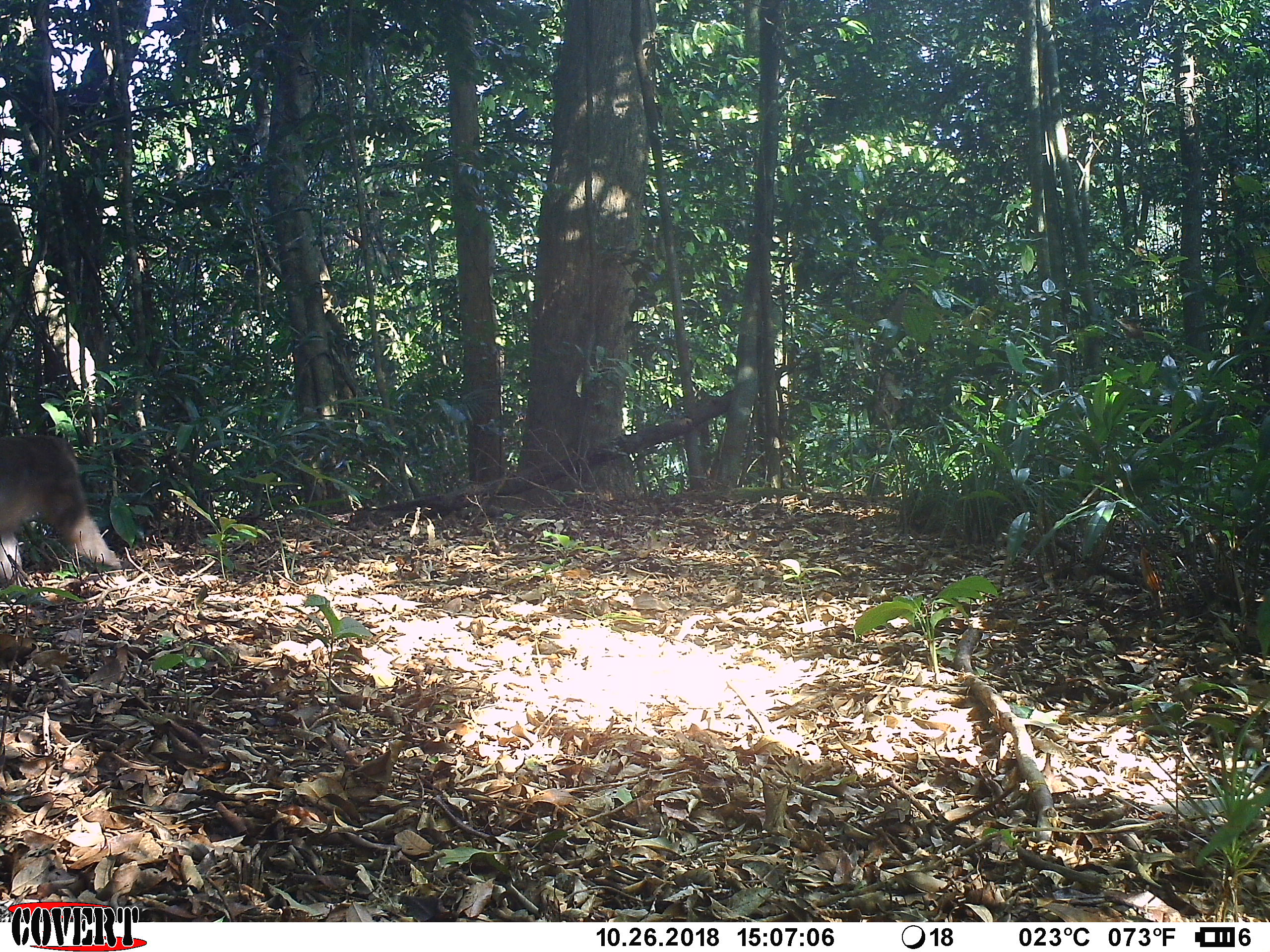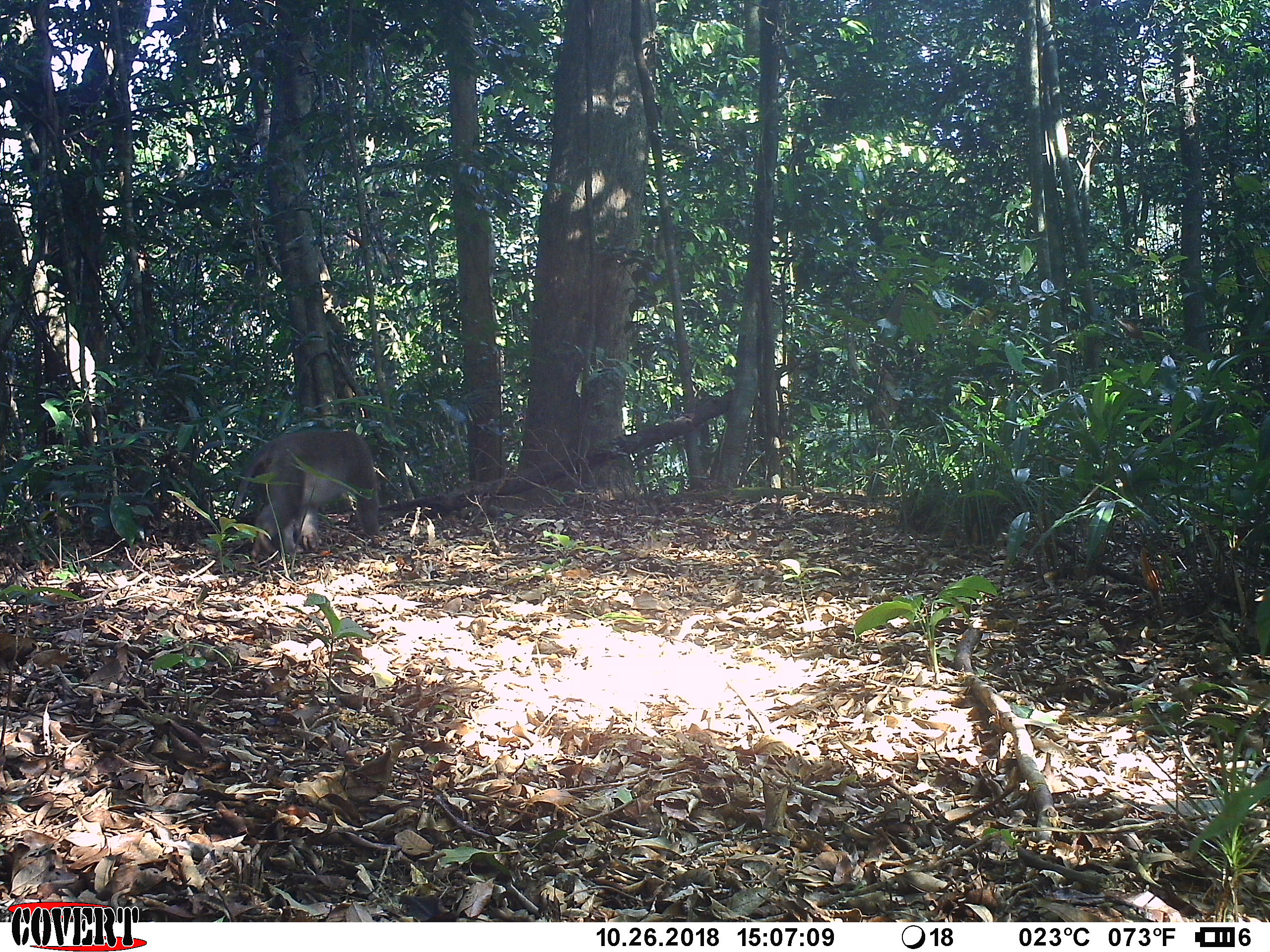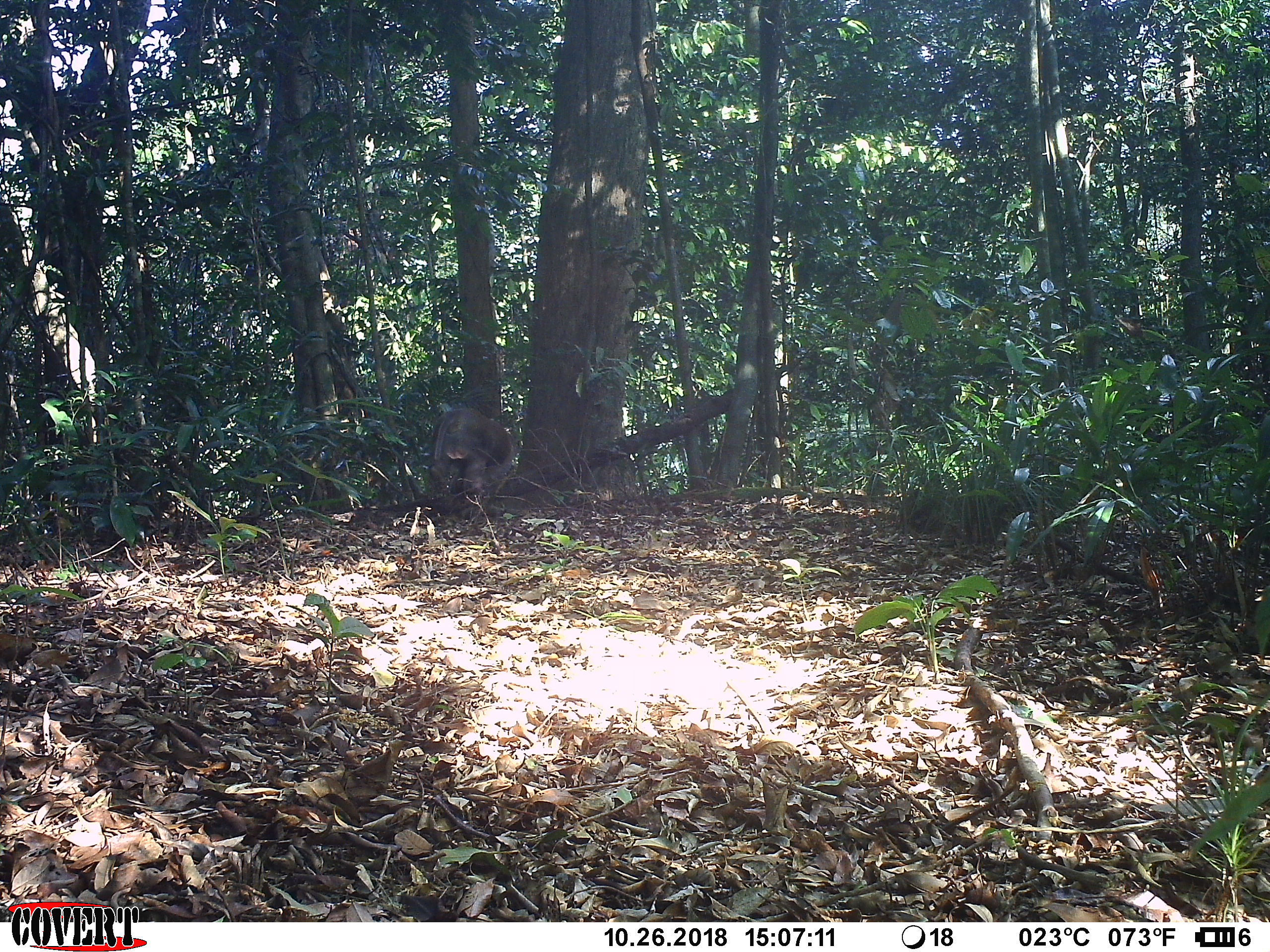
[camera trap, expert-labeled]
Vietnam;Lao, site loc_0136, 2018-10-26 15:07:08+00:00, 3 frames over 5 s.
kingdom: Animalia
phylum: Chordata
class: Mammalia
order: Primates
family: Cercopithecidae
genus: Macaca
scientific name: Macaca arctoides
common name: stump-tailed macaque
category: stump tailed macaque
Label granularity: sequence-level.